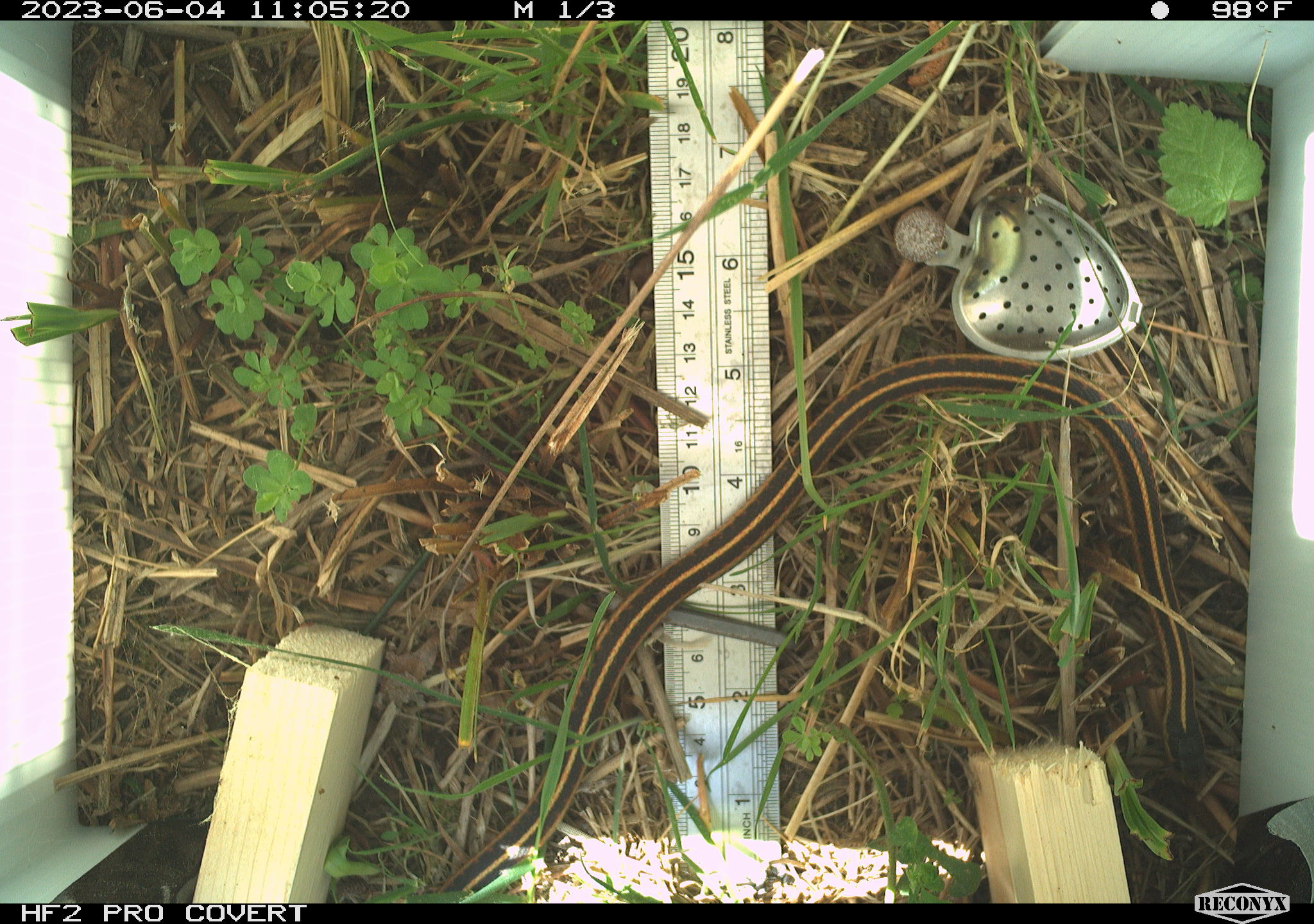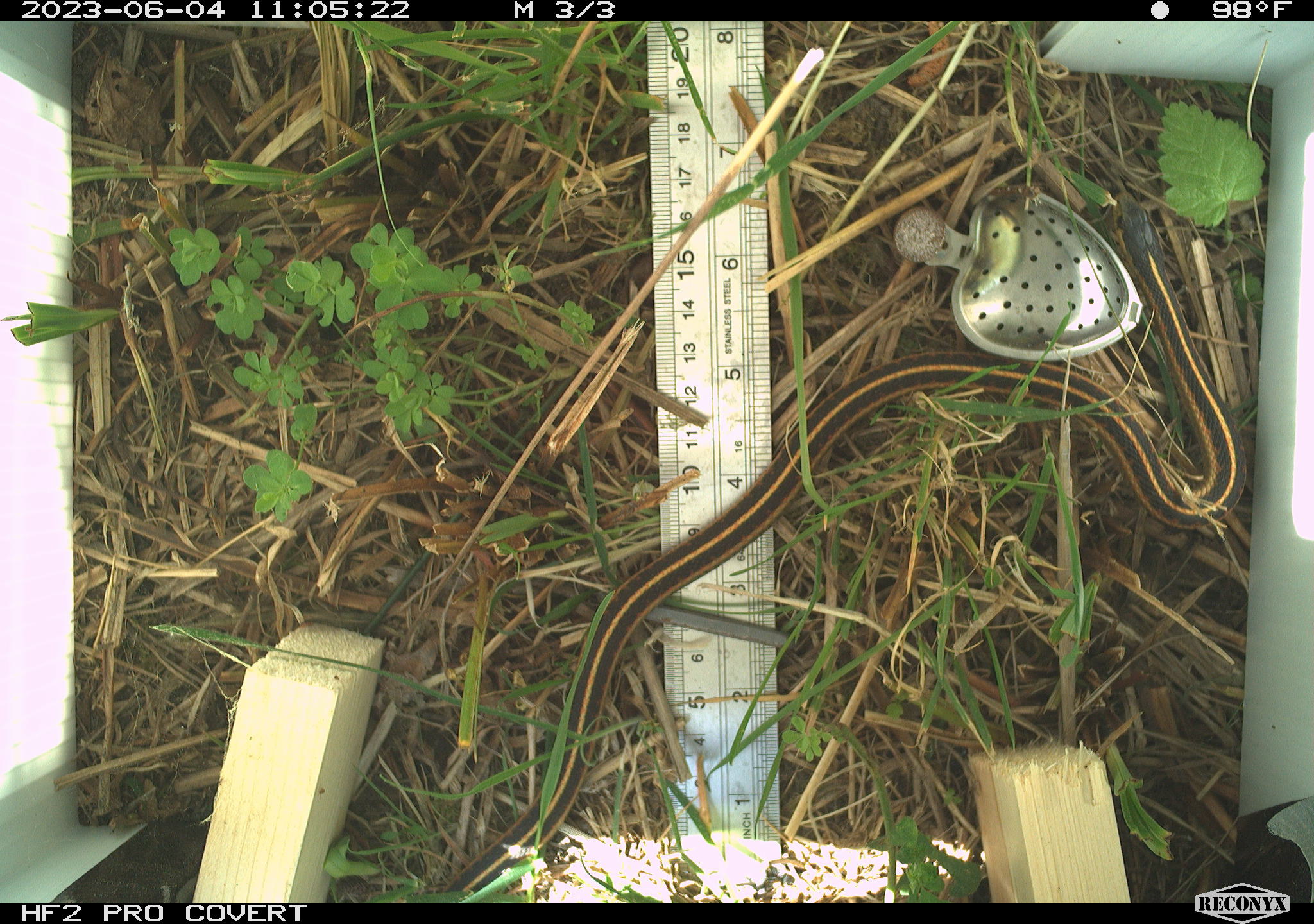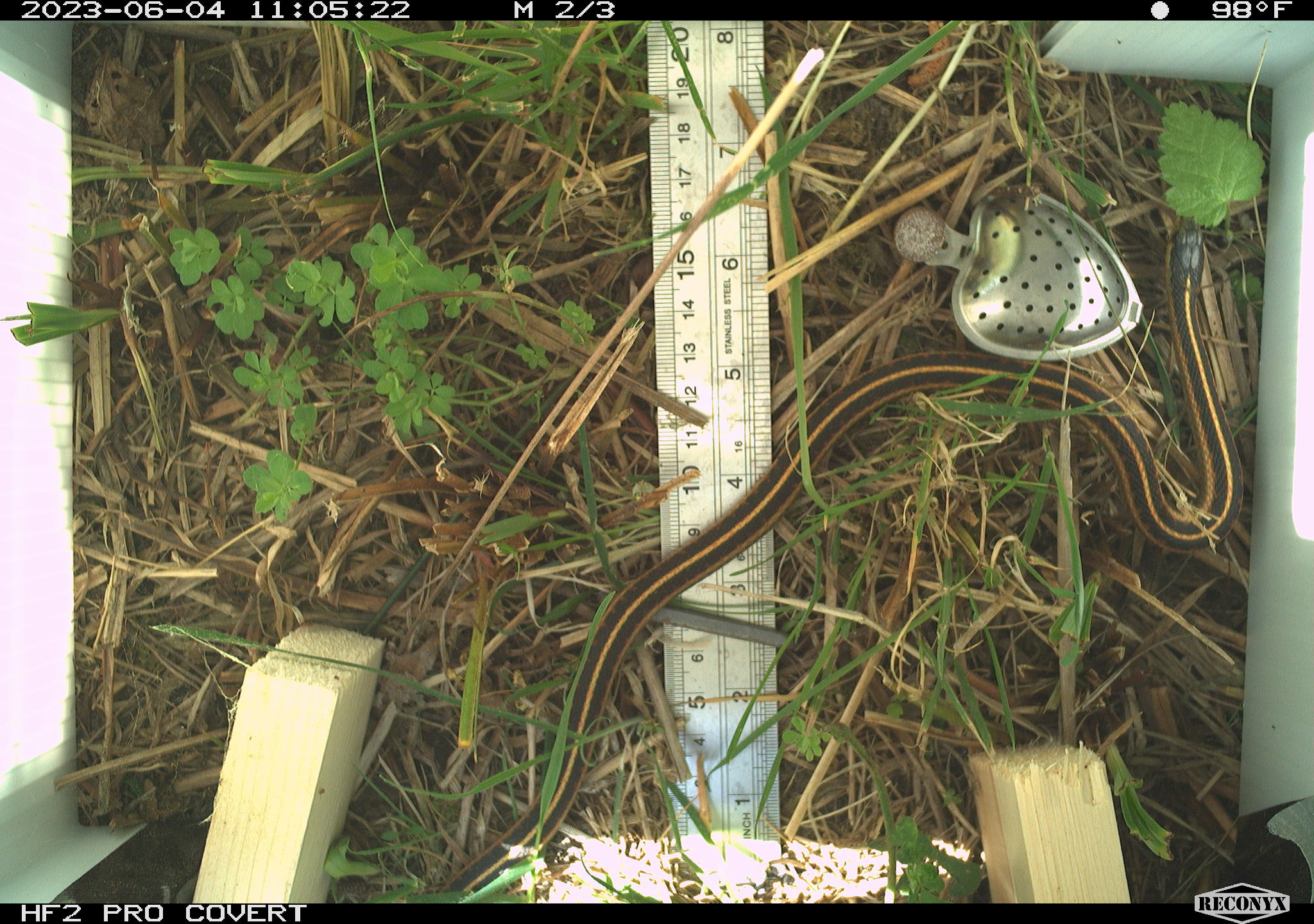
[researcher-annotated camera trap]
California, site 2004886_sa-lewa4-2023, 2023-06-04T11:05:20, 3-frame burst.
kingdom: Animalia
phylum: Chordata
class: Reptilia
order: Squamata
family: Colubridae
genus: Thamnophis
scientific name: Thamnophis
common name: american gartersnakes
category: thamnophis species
Thamnophis species (american gartersnakes) (Thamnophis).